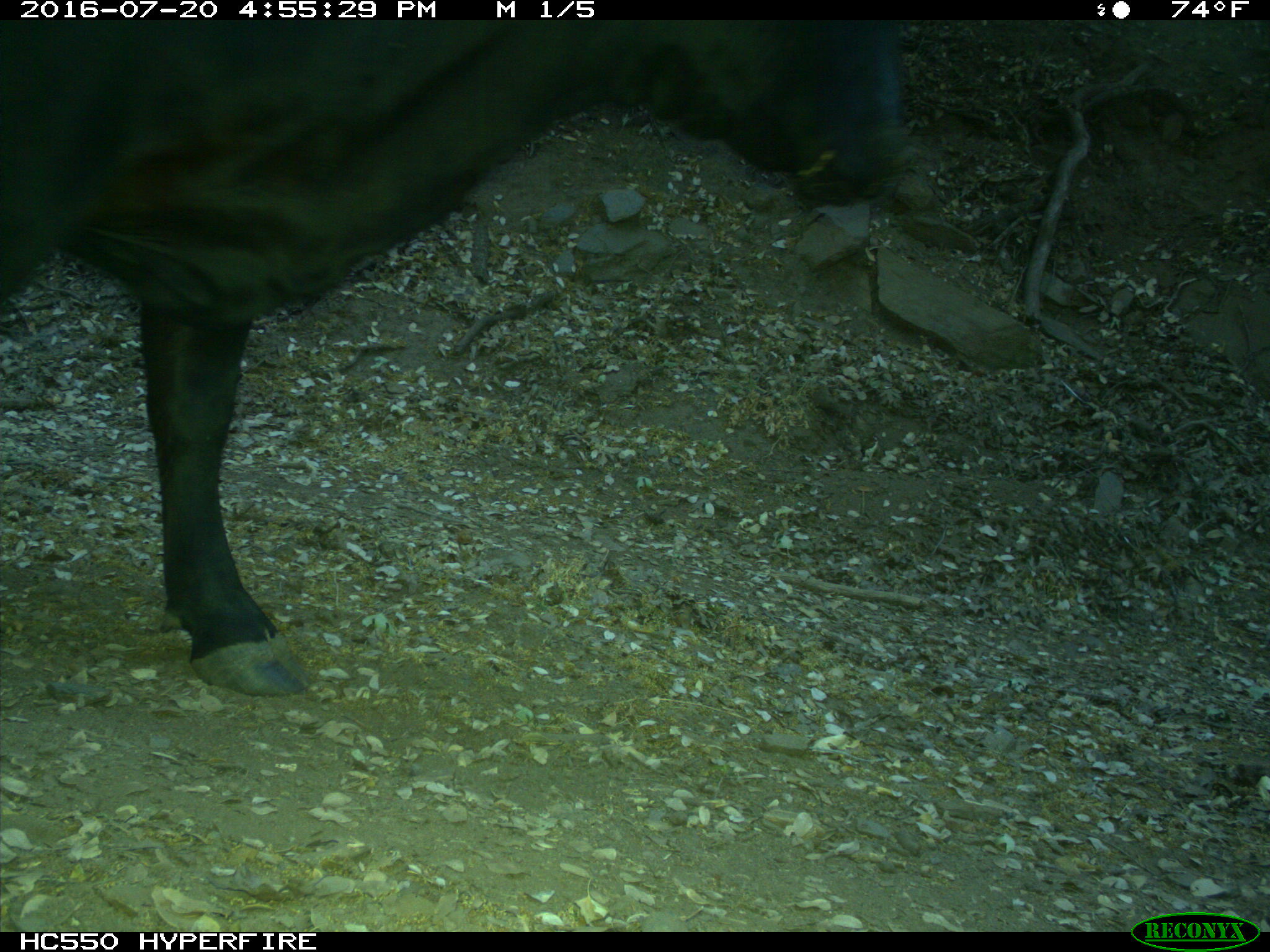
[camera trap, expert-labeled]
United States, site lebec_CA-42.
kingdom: Animalia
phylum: Chordata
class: Mammalia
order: Artiodactyla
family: Bovidae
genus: Bos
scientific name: Bos taurus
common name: domestic cow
Bos taurus (domestic cow).